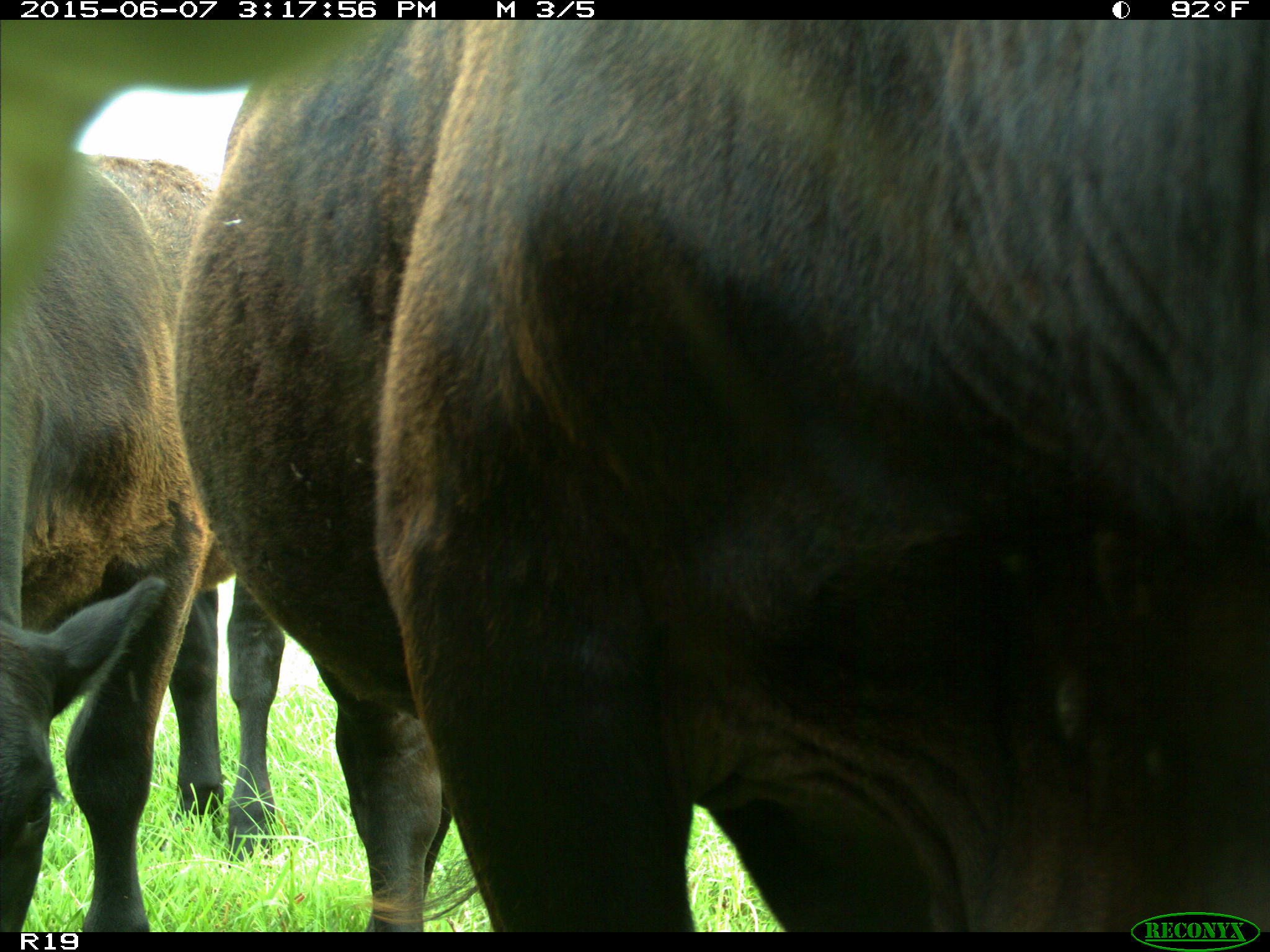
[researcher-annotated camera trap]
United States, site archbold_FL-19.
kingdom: Animalia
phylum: Chordata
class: Mammalia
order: Artiodactyla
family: Bovidae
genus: Bos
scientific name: Bos taurus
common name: domestic cow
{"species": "Bos taurus (domestic cow)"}